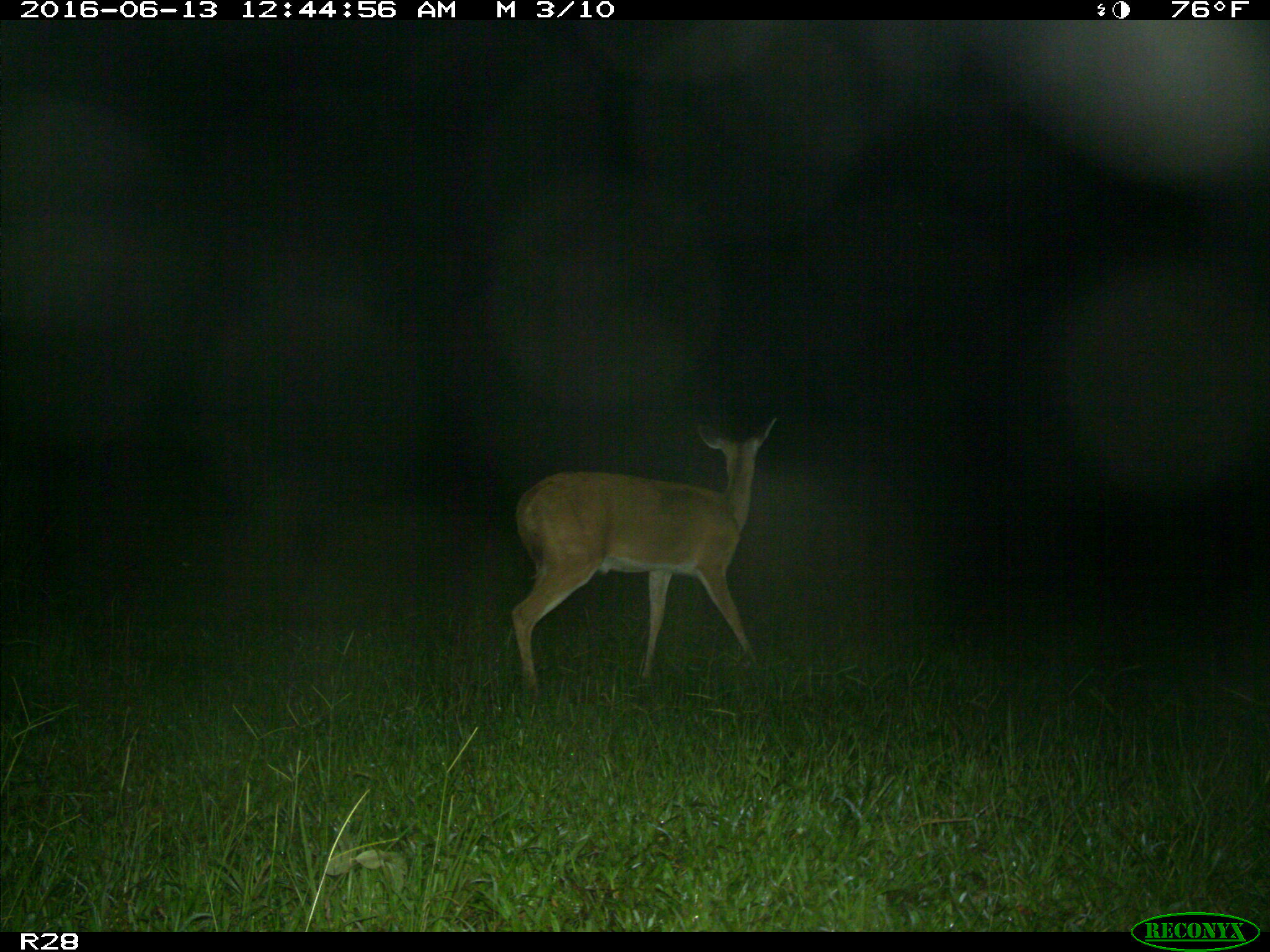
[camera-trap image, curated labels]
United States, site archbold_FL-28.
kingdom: Animalia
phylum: Chordata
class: Mammalia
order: Artiodactyla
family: Cervidae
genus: Odocoileus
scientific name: Odocoileus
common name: deer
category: unidentified deer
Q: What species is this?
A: Unidentified deer (deer) (Odocoileus).